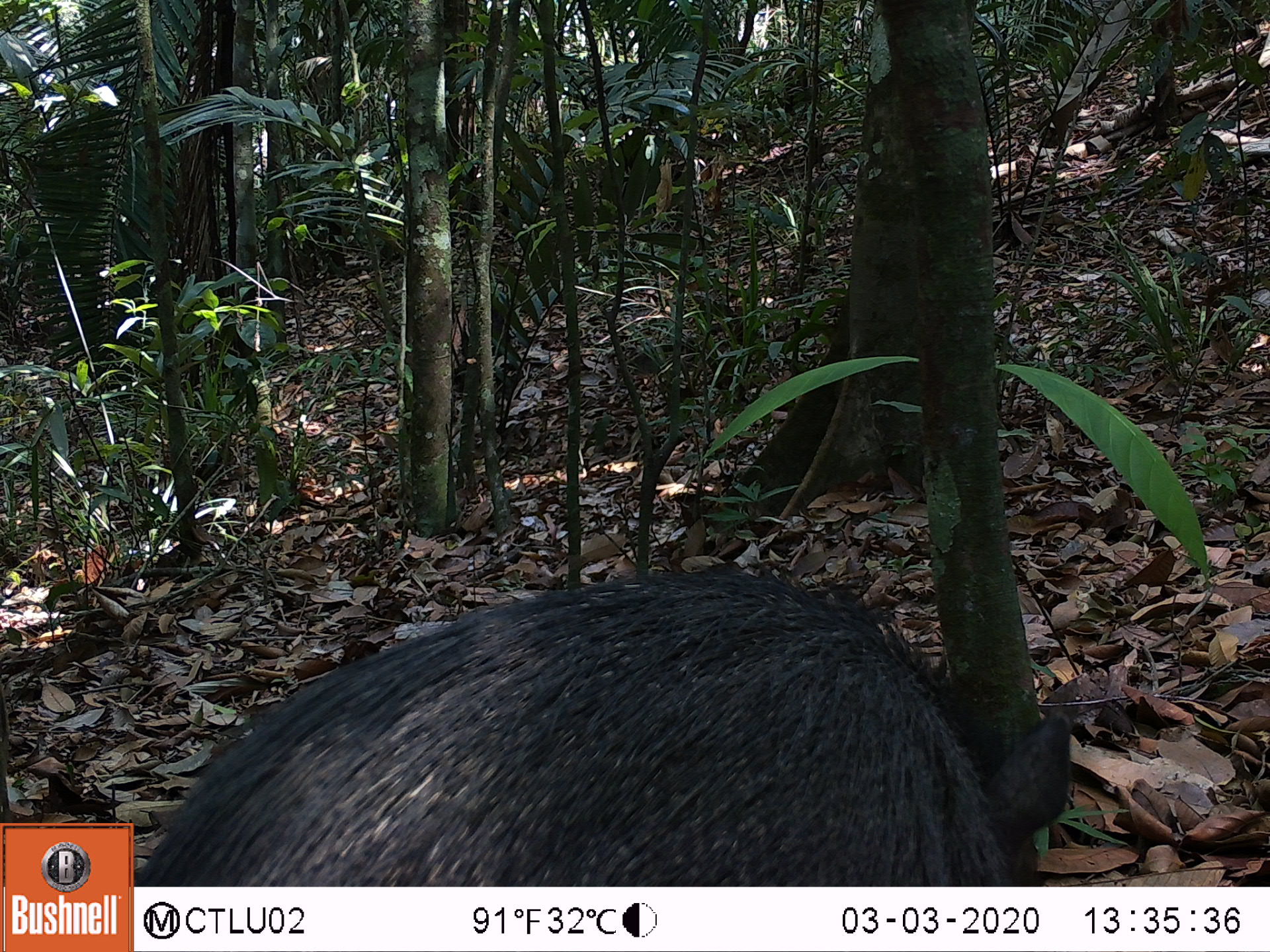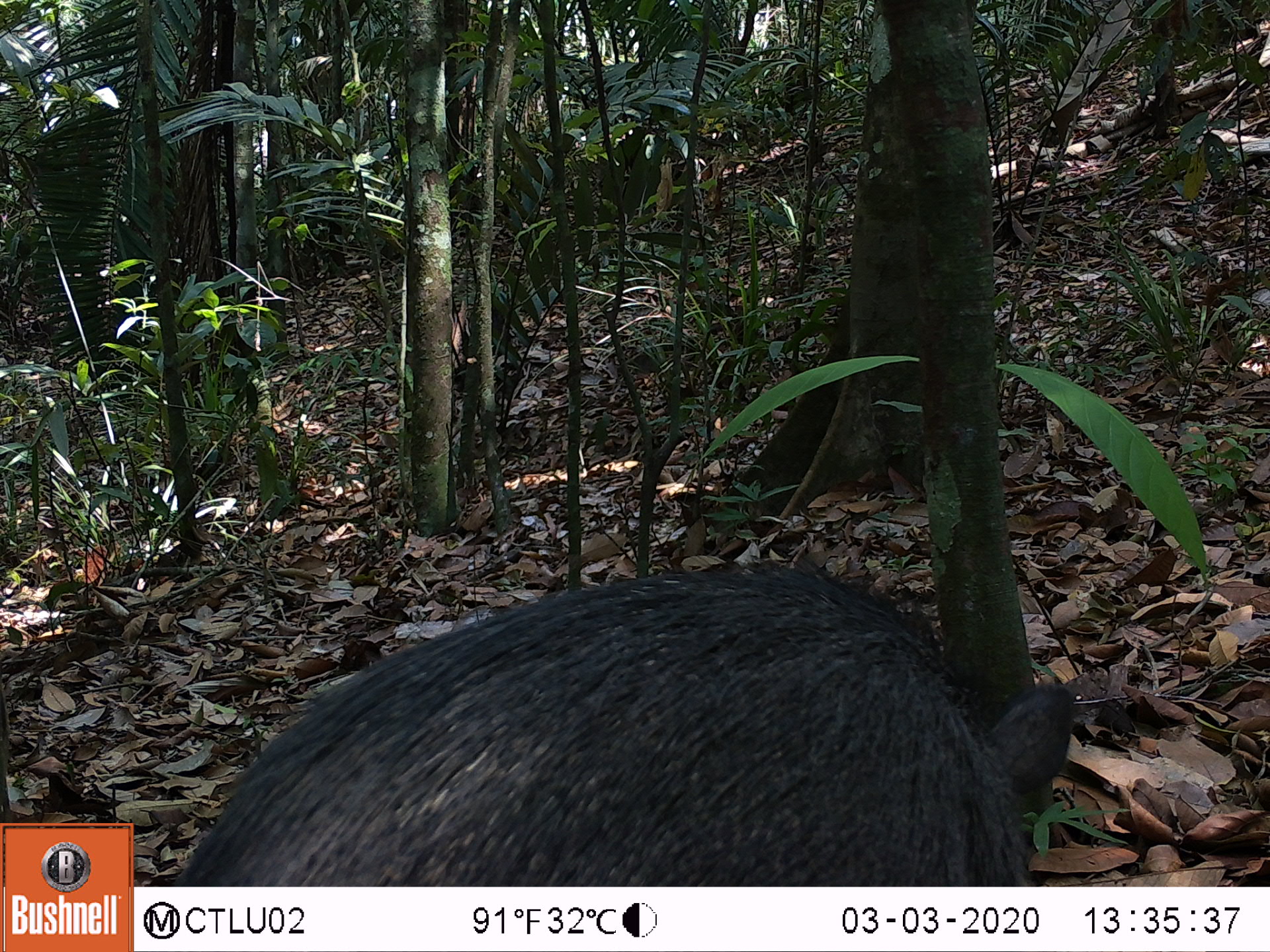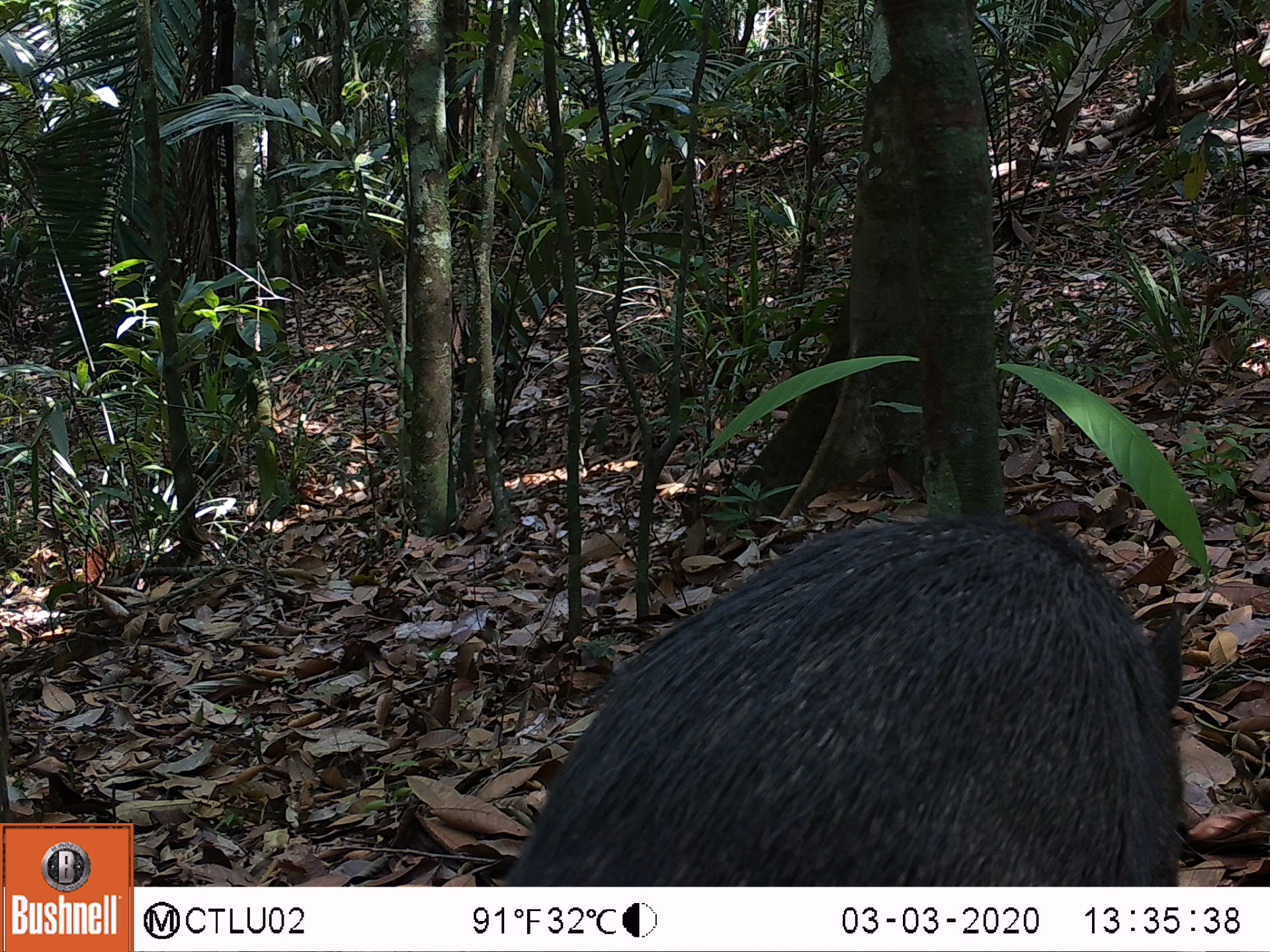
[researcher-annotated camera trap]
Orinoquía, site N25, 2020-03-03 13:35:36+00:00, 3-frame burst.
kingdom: Animalia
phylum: Chordata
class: Mammalia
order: Artiodactyla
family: Tayassuidae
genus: Pecari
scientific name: Pecari tajacu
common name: collared peccary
Collared peccary (Pecari tajacu).